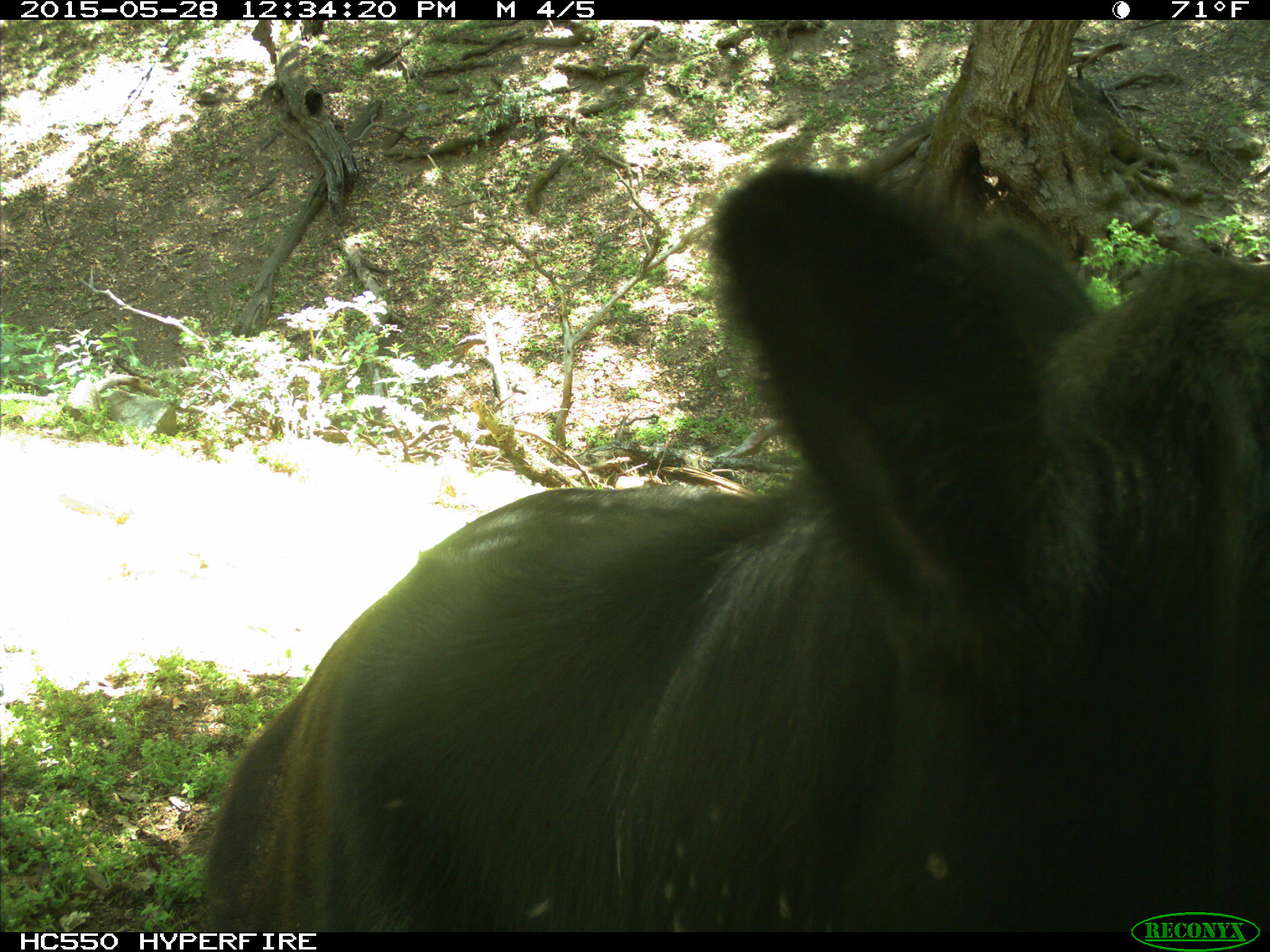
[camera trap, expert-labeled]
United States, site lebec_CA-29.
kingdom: Animalia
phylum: Chordata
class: Mammalia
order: Artiodactyla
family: Bovidae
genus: Bos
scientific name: Bos taurus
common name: domestic cow